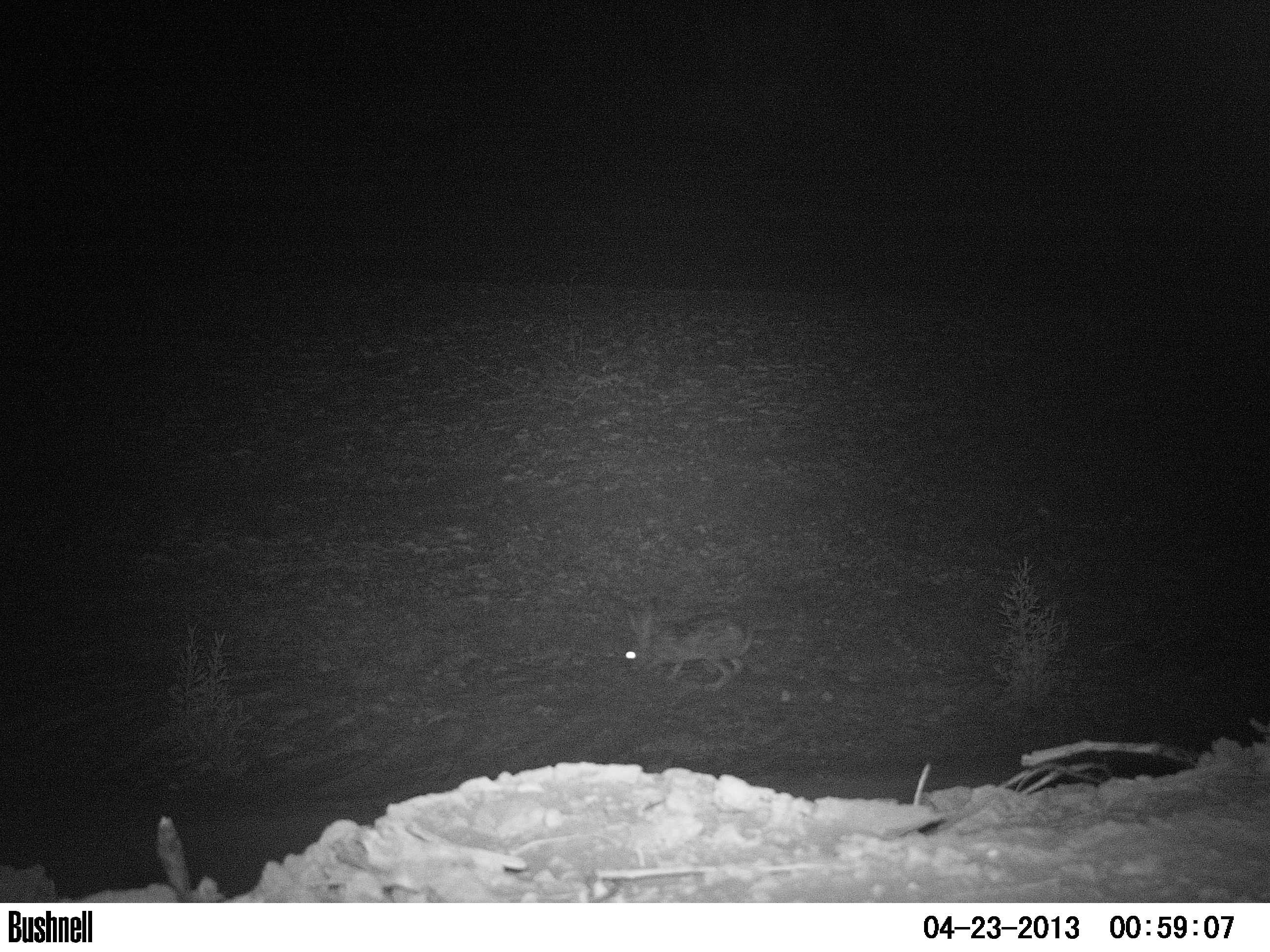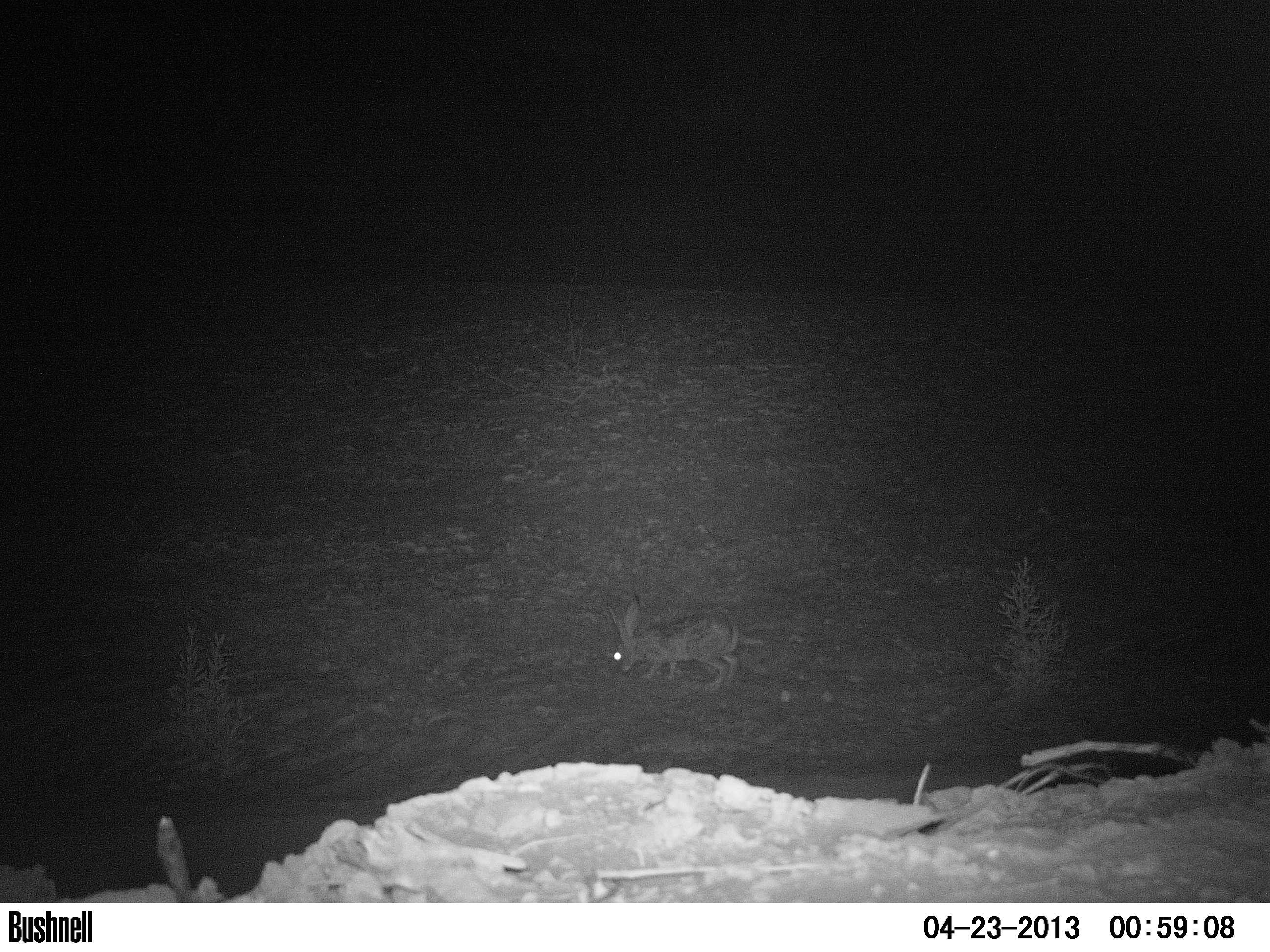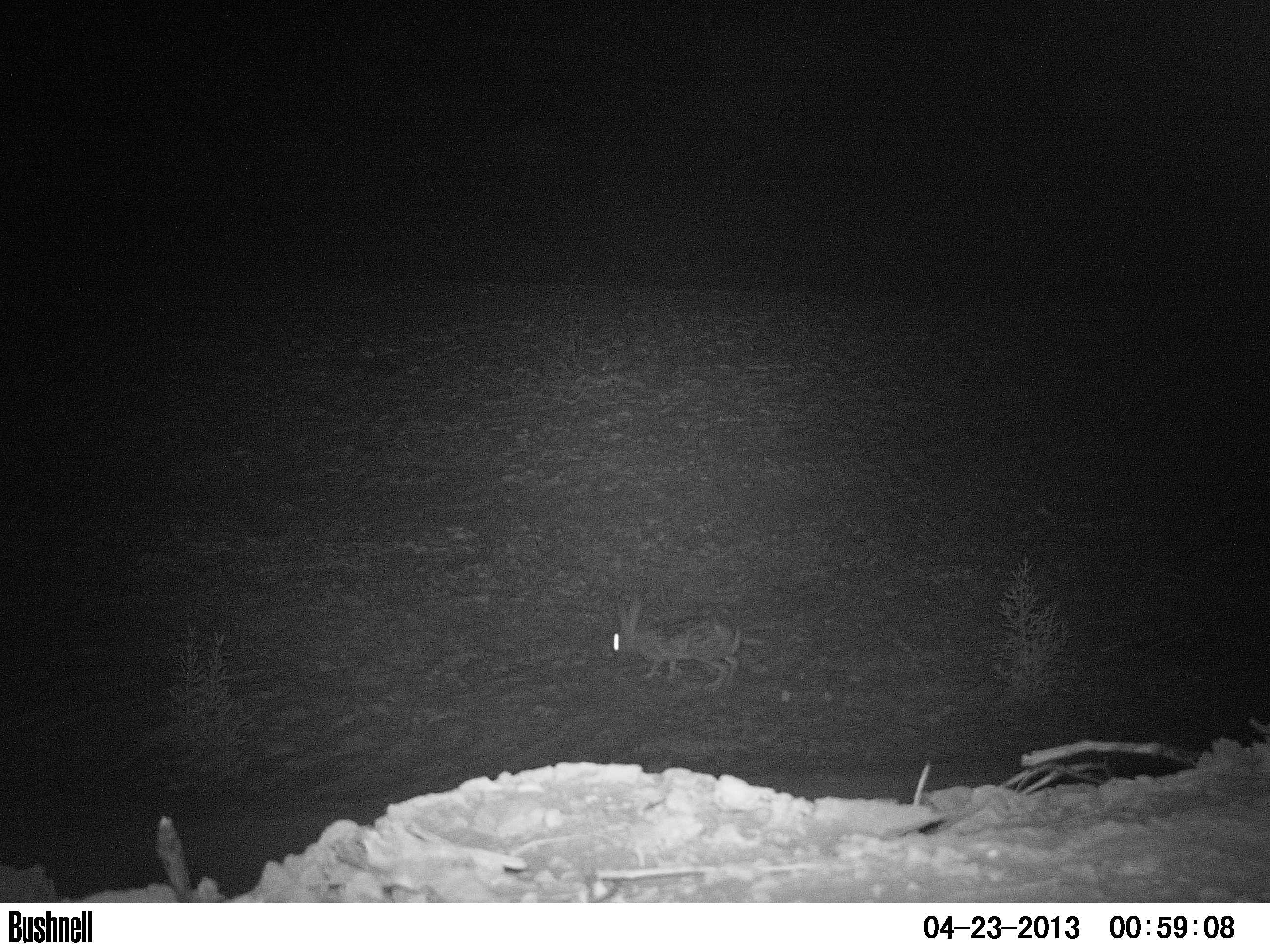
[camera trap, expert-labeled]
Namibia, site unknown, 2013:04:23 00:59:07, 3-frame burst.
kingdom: Animalia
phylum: Chordata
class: Mammalia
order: Lagomorpha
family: Leporidae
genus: Lepus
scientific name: Lepus capensis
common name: cape hare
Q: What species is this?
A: Lepus capensis (cape hare).